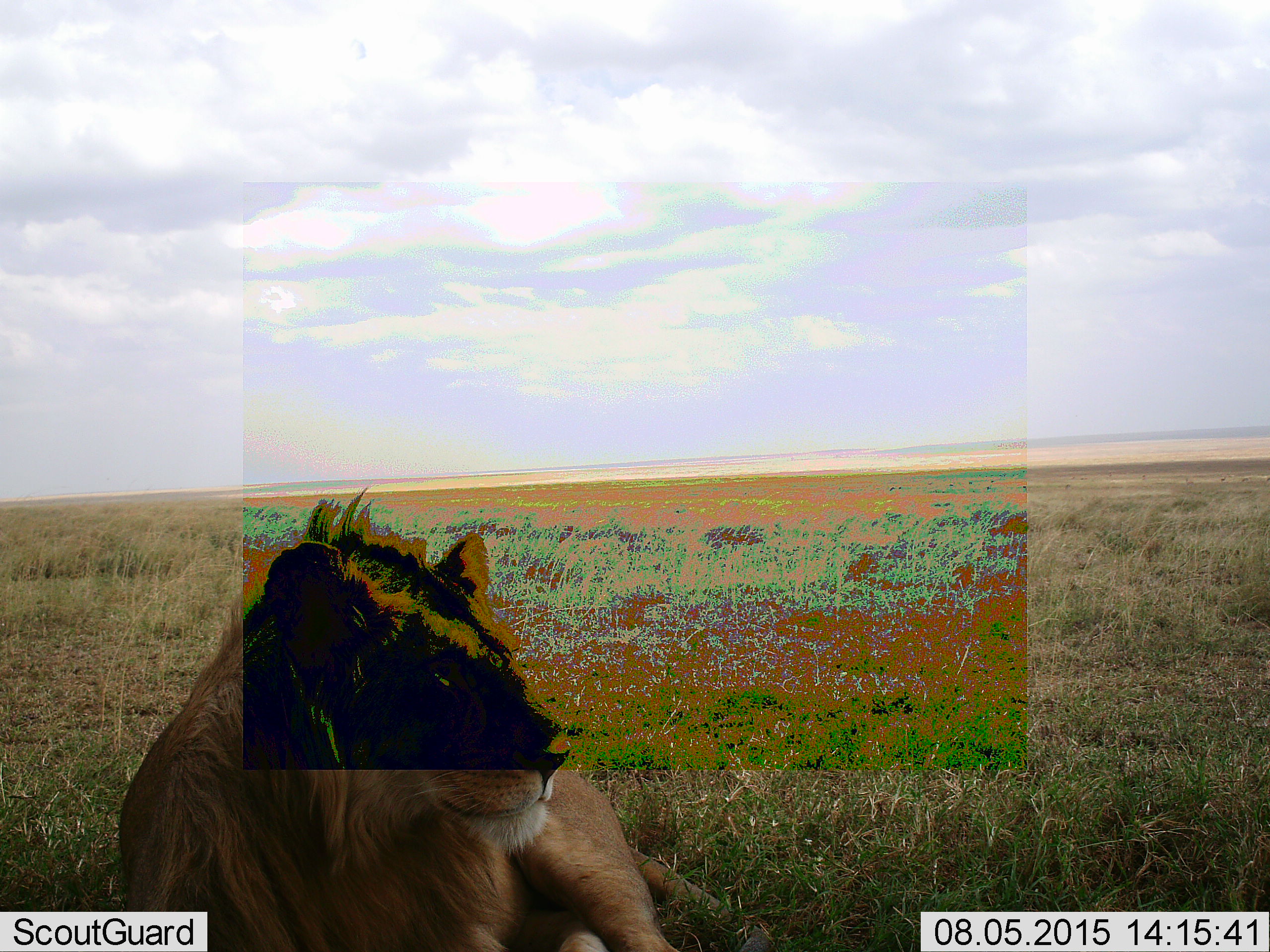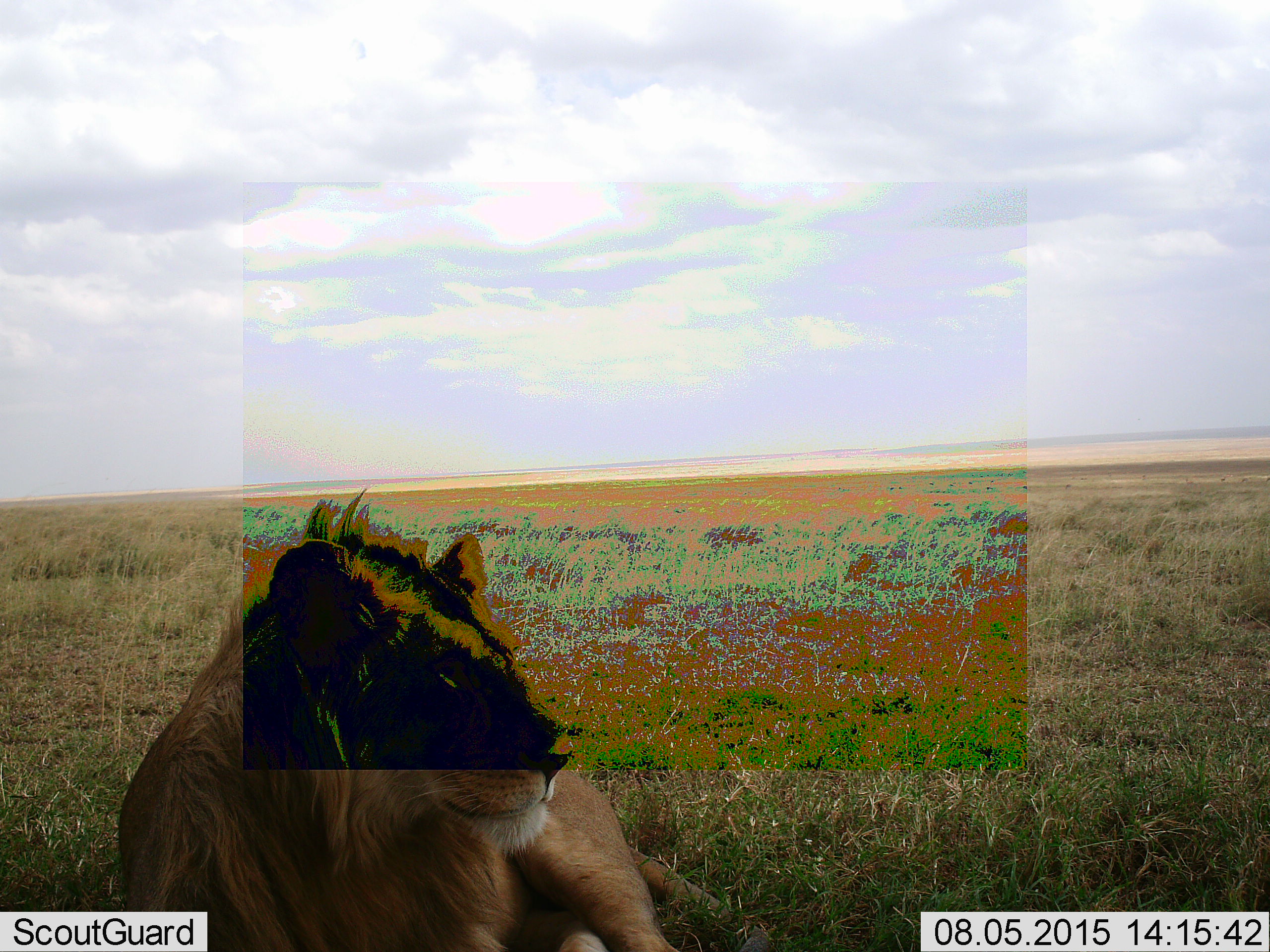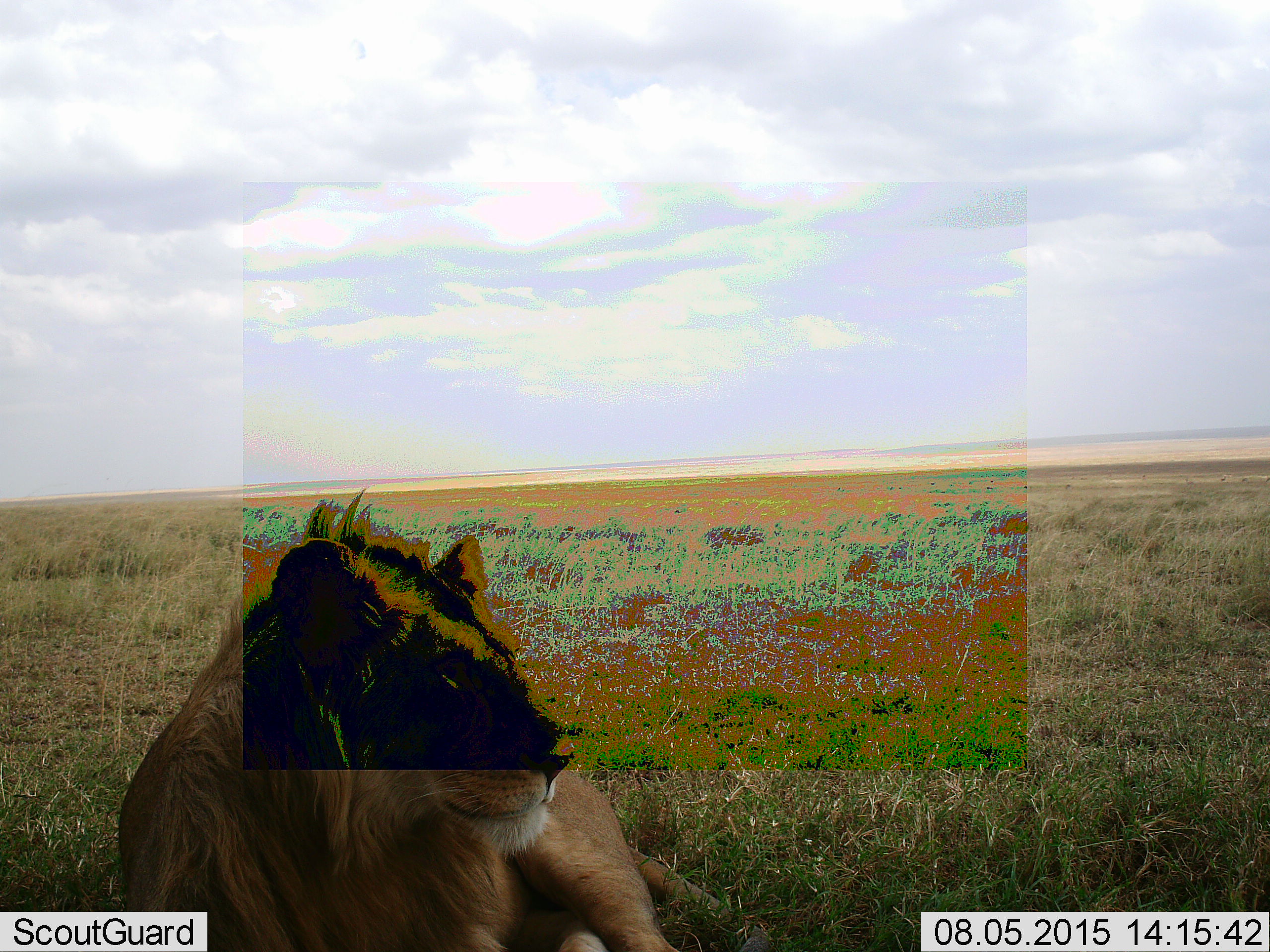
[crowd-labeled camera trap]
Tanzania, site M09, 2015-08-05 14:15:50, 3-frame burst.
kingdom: Animalia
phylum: Chordata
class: Mammalia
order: Carnivora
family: Felidae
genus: Panthera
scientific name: Panthera leo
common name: lion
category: lionmale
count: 1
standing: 0%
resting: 100%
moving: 0%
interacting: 0%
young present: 0%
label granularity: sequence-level